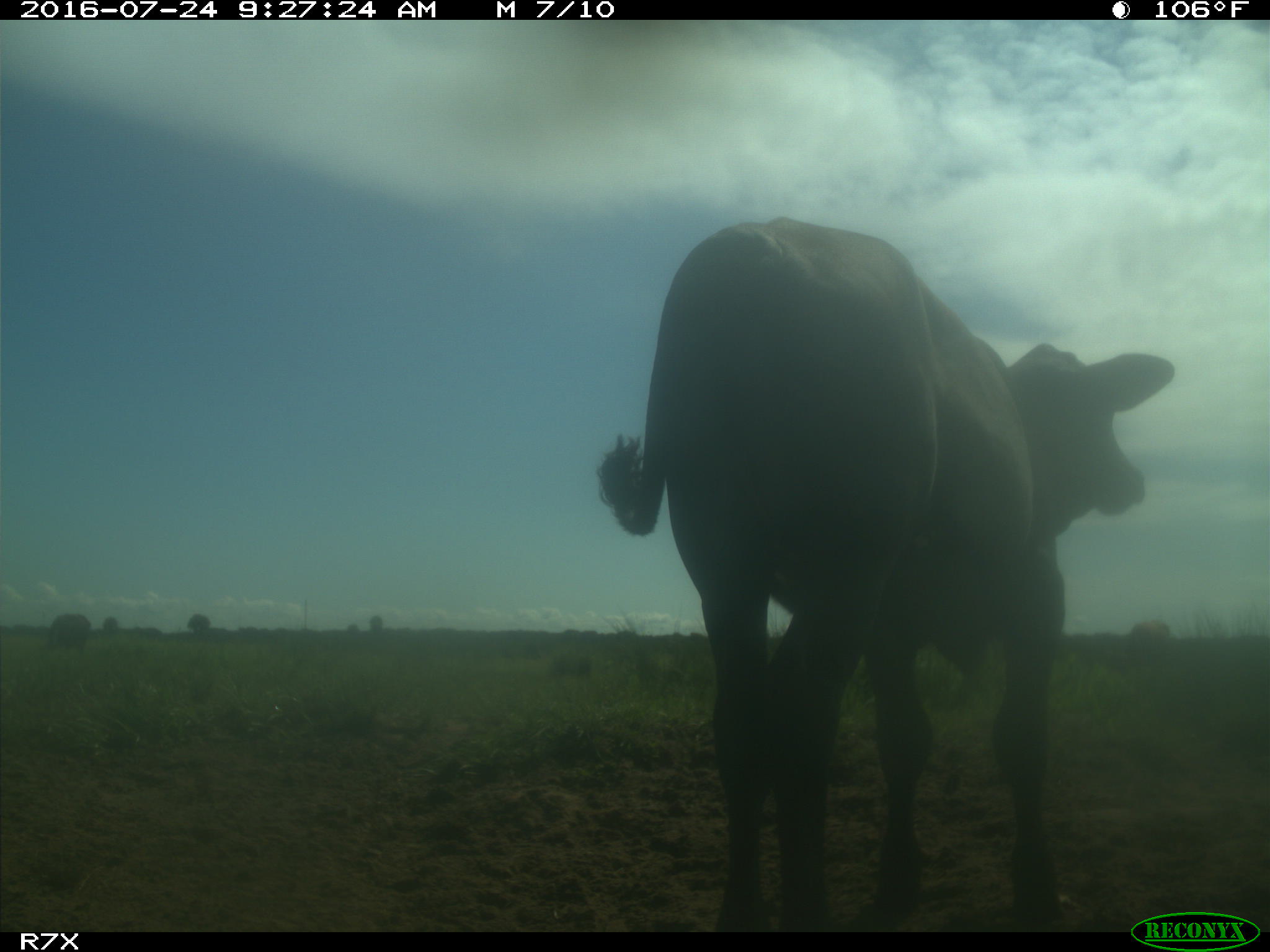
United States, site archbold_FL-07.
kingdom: Animalia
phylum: Chordata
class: Mammalia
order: Artiodactyla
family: Bovidae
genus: Bos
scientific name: Bos taurus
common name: domestic cow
Bos taurus (domestic cow).